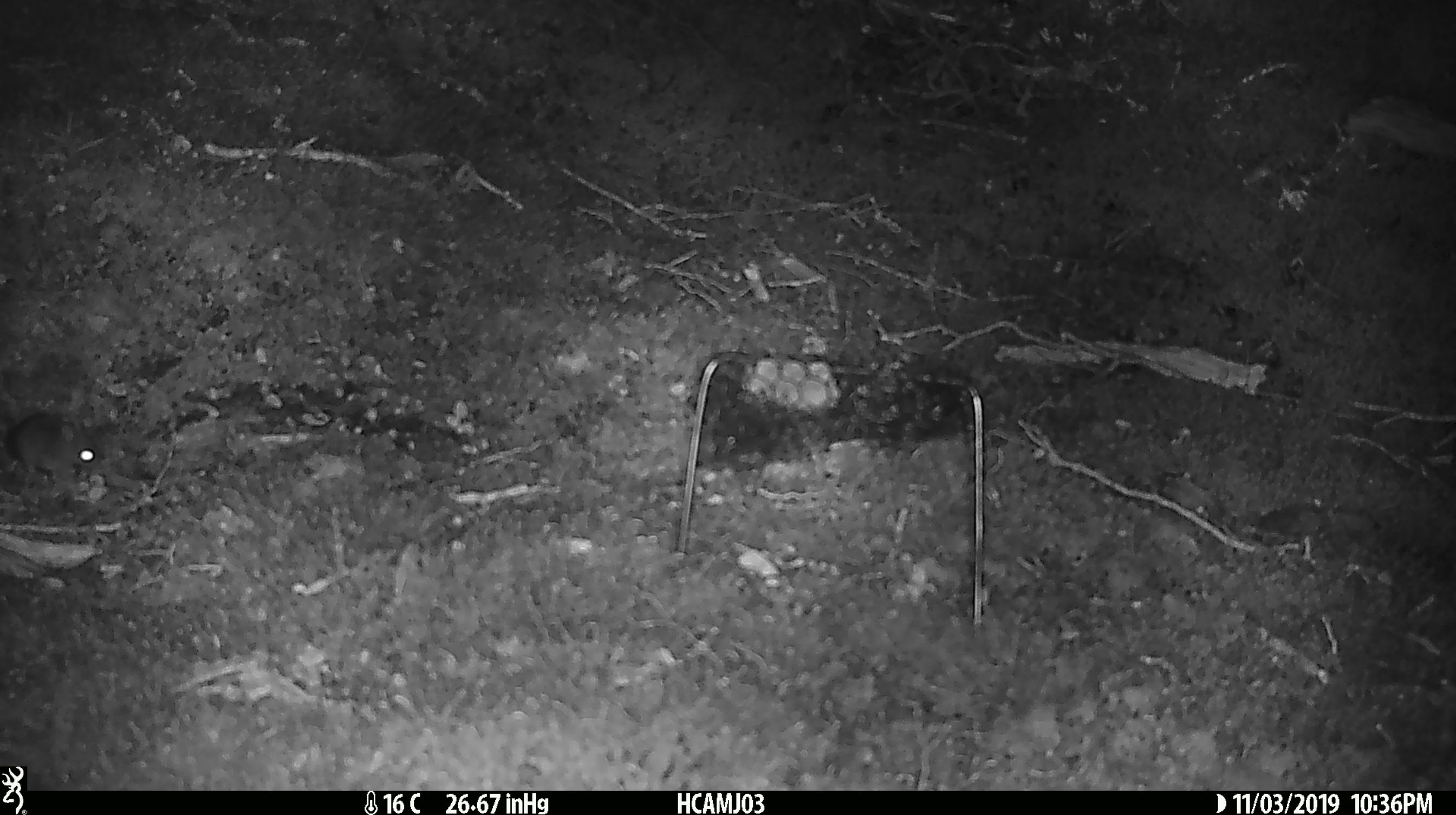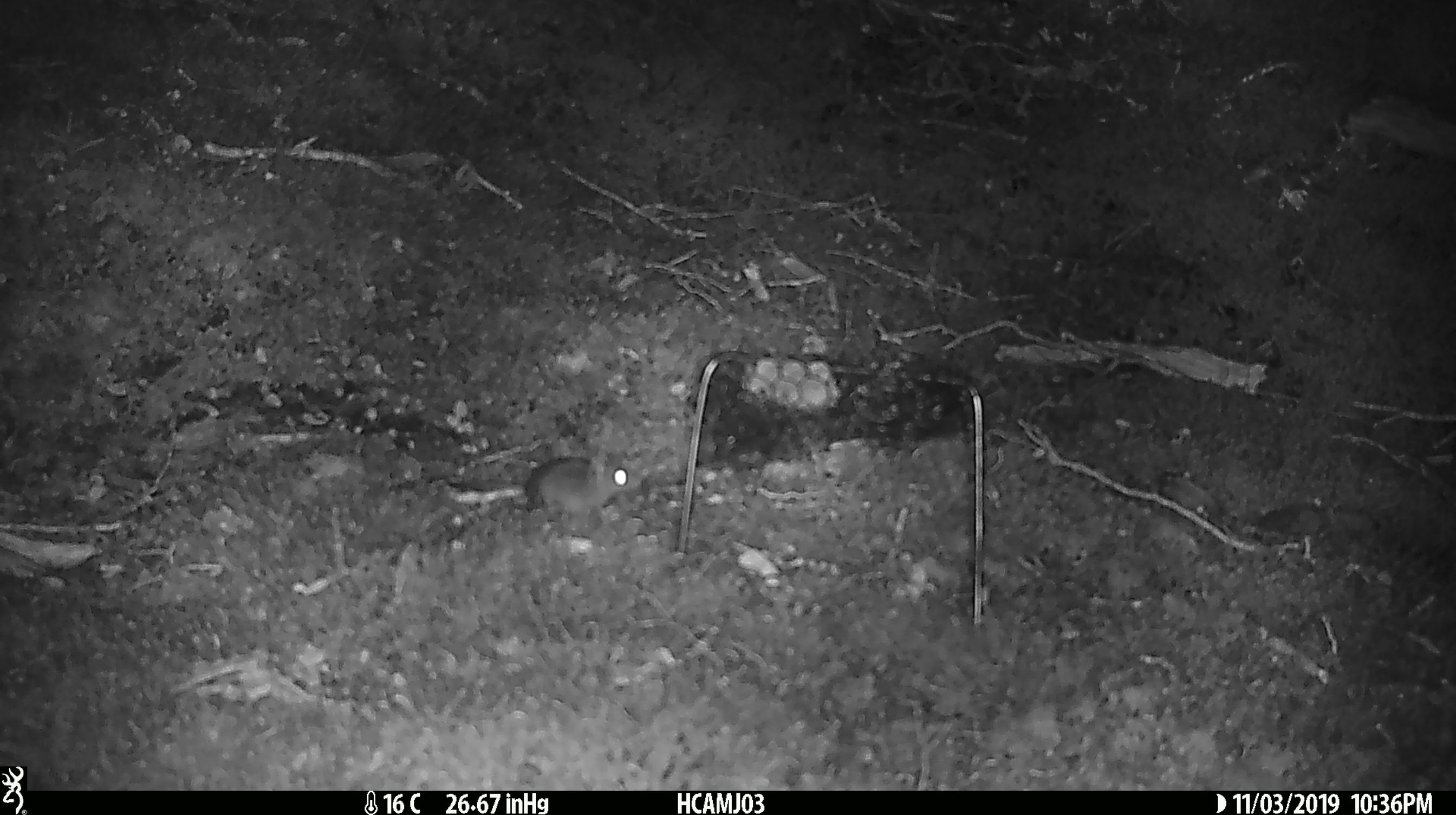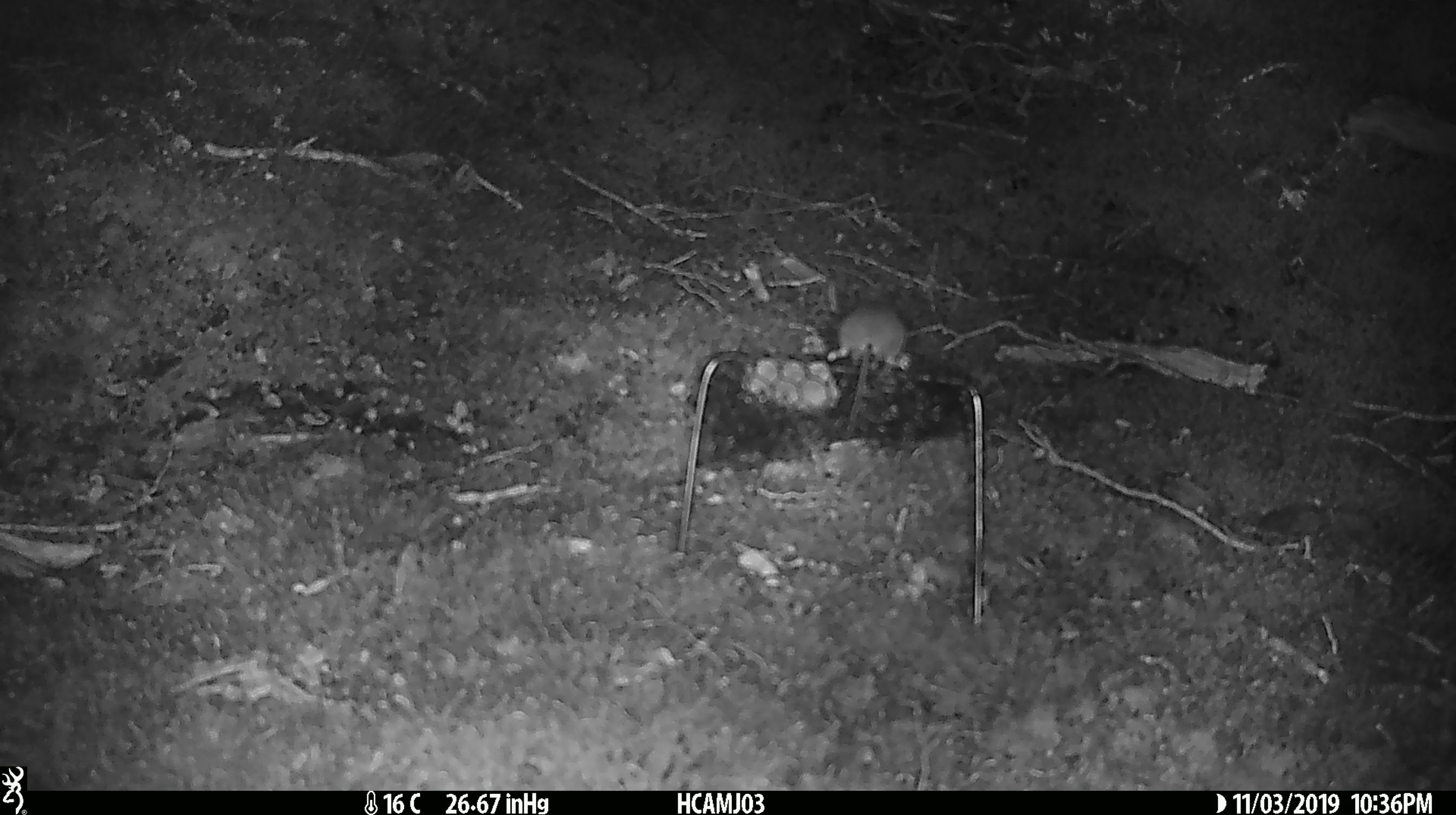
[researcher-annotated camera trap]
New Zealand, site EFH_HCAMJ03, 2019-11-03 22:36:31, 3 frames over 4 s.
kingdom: Animalia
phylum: Chordata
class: Mammalia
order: Rodentia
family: Muridae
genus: Mus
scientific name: Mus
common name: mouse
Mouse (Mus).